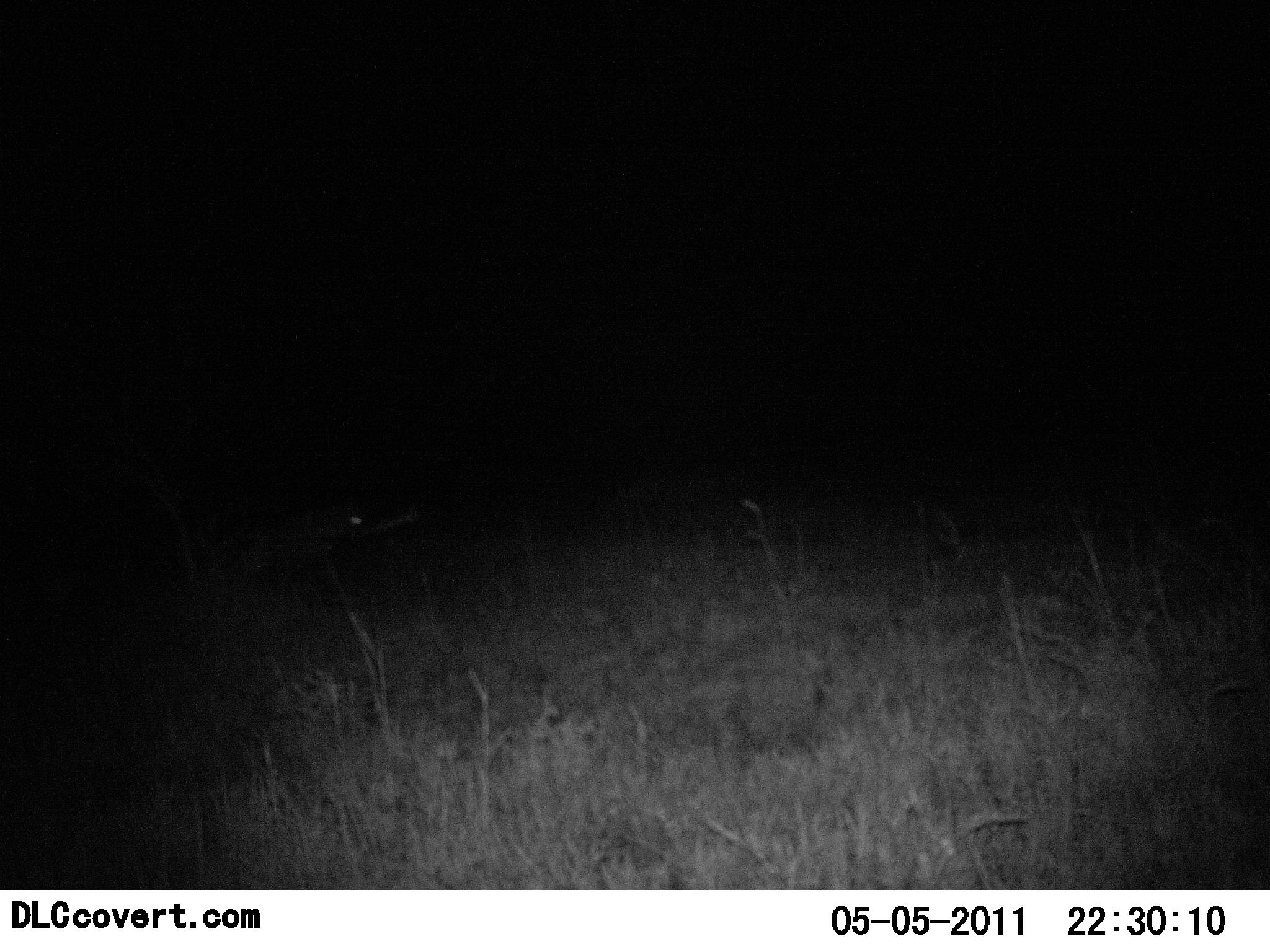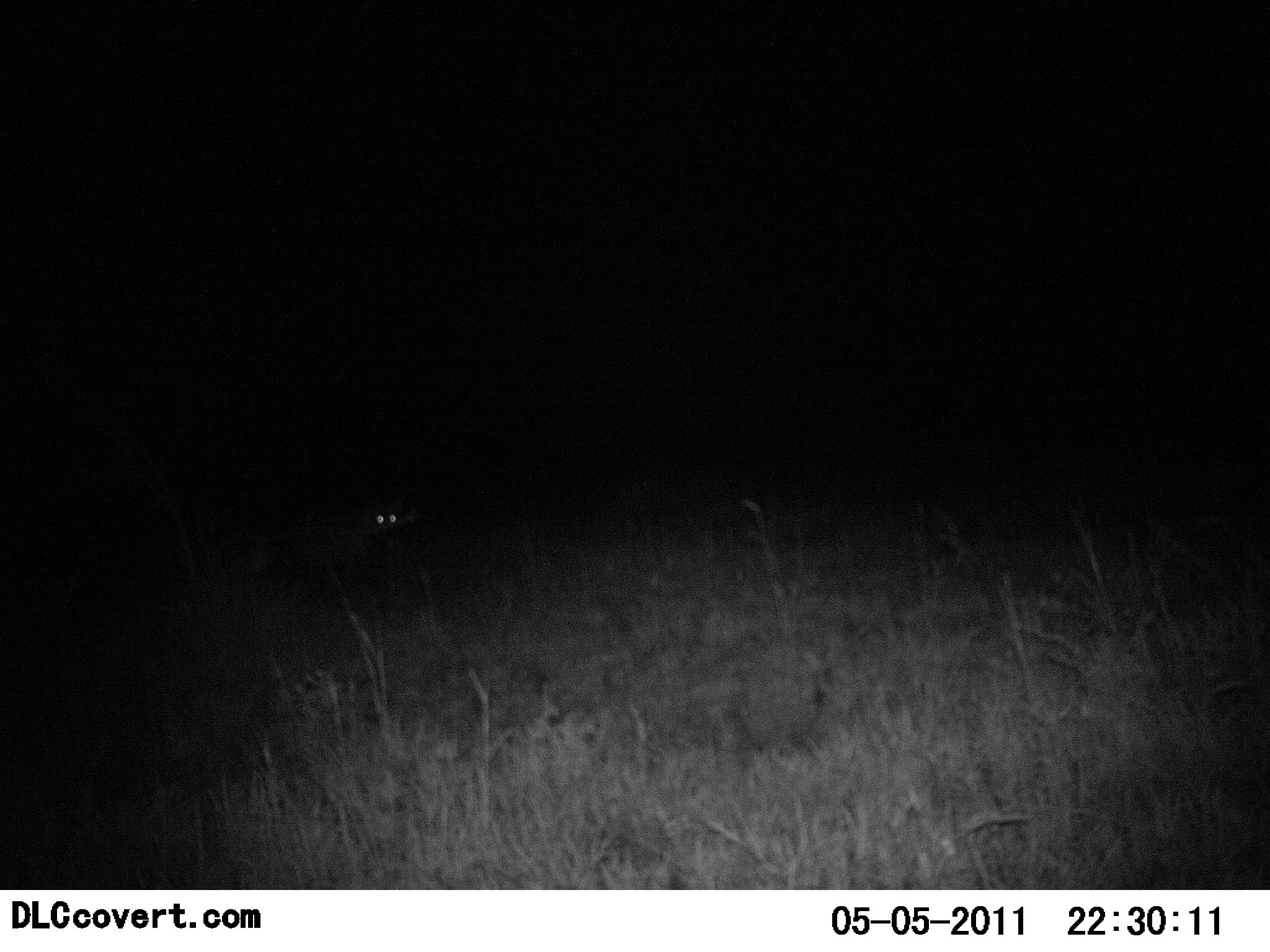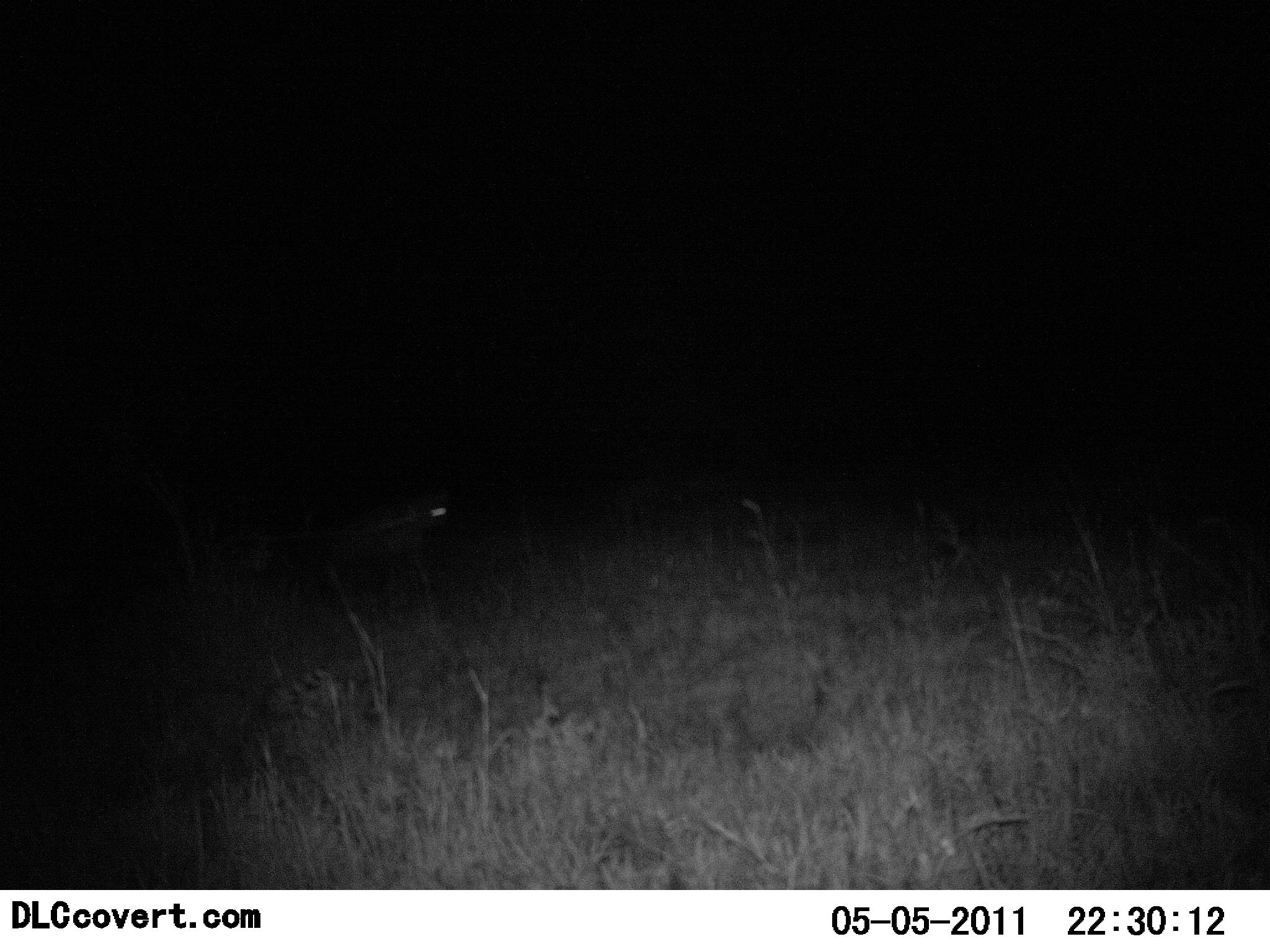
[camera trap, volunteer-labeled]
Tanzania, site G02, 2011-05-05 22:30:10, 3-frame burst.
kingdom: Animalia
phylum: Chordata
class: Mammalia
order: Carnivora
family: Hyaenidae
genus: Crocuta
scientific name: Crocuta crocuta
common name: spotted hyena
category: hyenaspotted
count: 1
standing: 0%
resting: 0%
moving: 100%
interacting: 0%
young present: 0%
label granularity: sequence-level